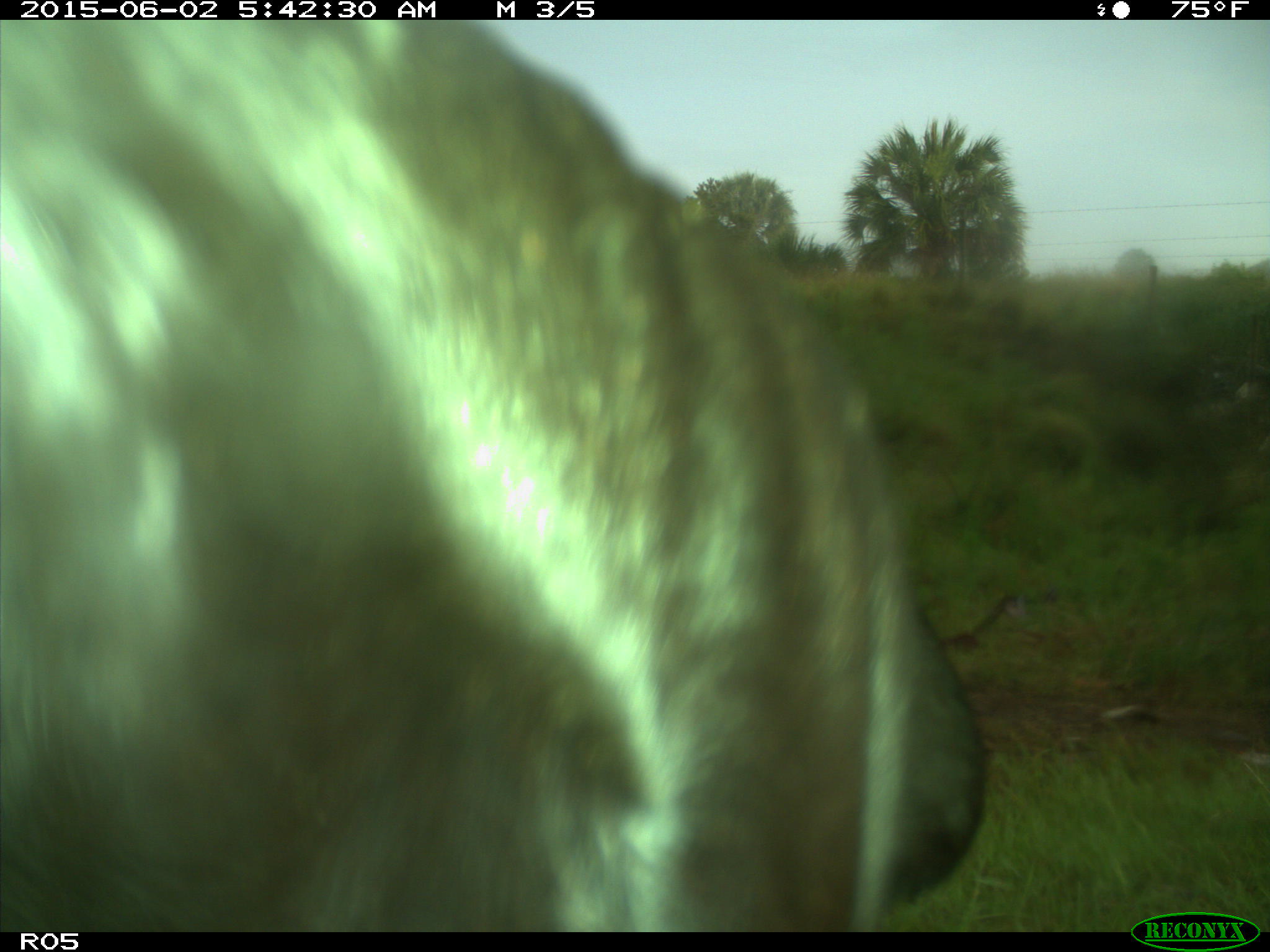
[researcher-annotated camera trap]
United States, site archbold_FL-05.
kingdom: Animalia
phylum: Chordata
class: Mammalia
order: Artiodactyla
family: Bovidae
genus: Bos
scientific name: Bos taurus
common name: domestic cow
Bos taurus (domestic cow).